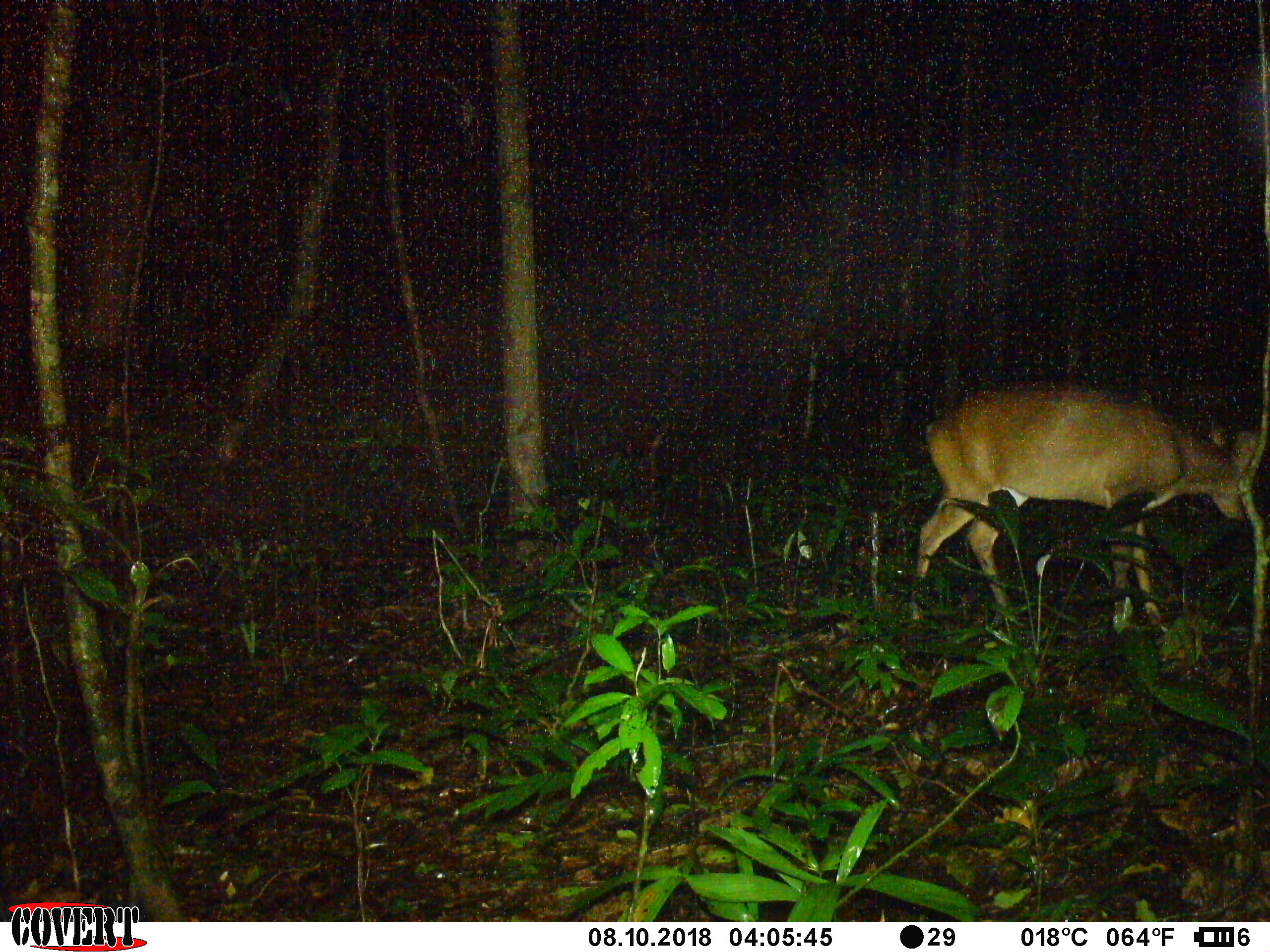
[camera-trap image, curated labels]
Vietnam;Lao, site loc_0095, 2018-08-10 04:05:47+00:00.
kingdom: Animalia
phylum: Chordata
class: Mammalia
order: Artiodactyla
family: Cervidae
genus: Muntiacus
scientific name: Muntiacus vuquangensis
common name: large-antlered muntjac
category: large antlered muntjac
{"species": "large antlered muntjac (large-antlered muntjac) (Muntiacus vuquangensis)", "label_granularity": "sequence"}